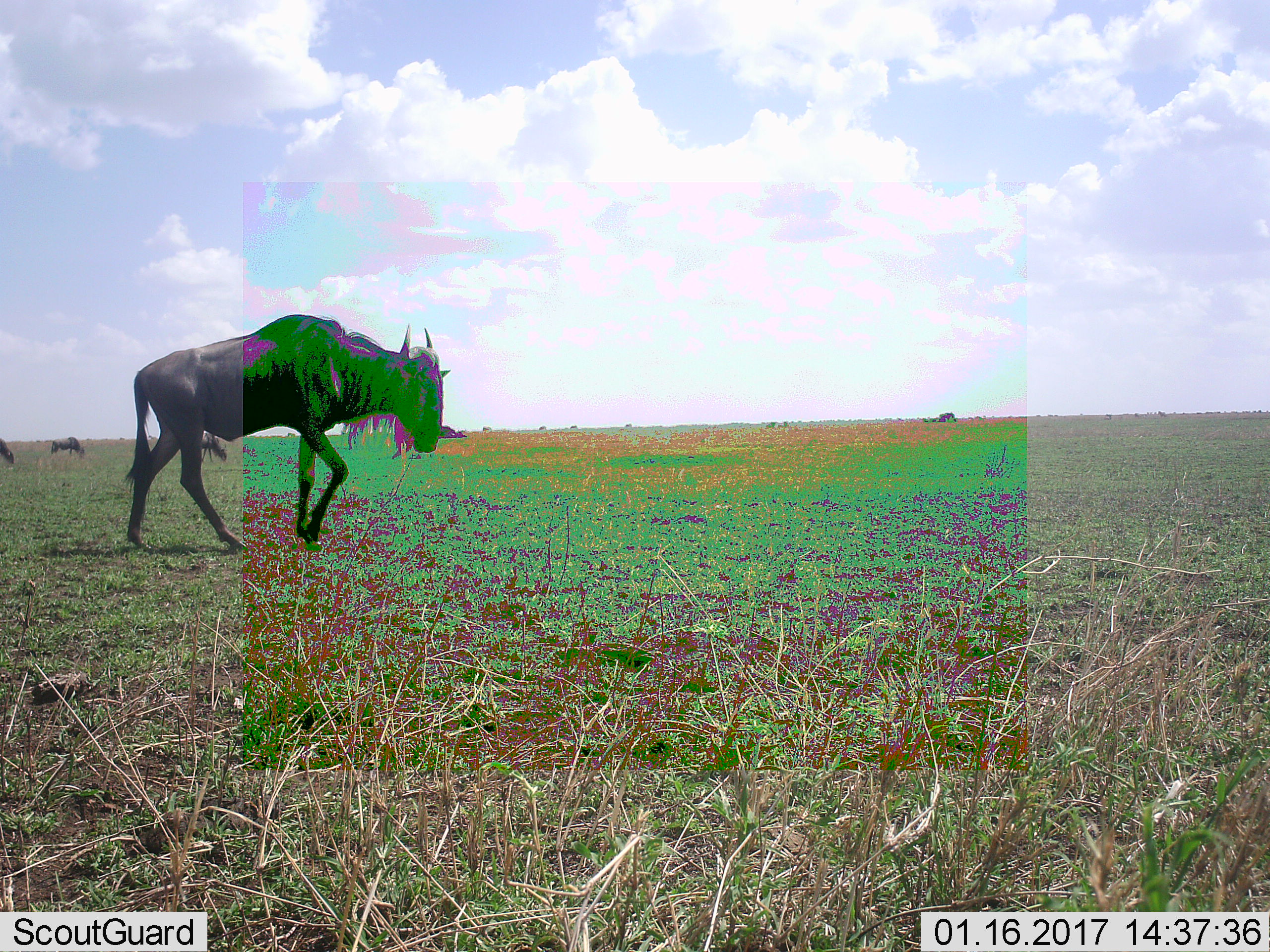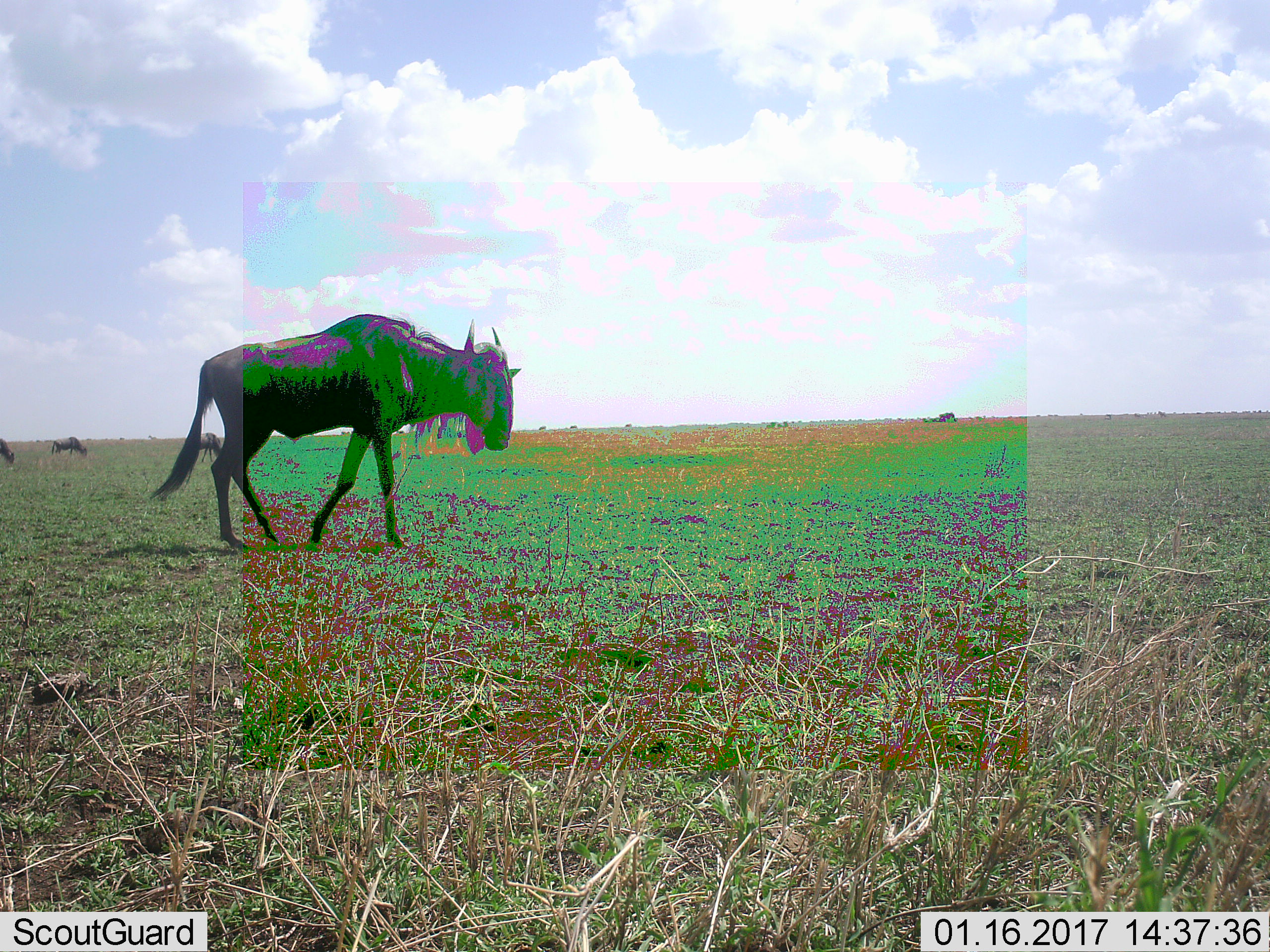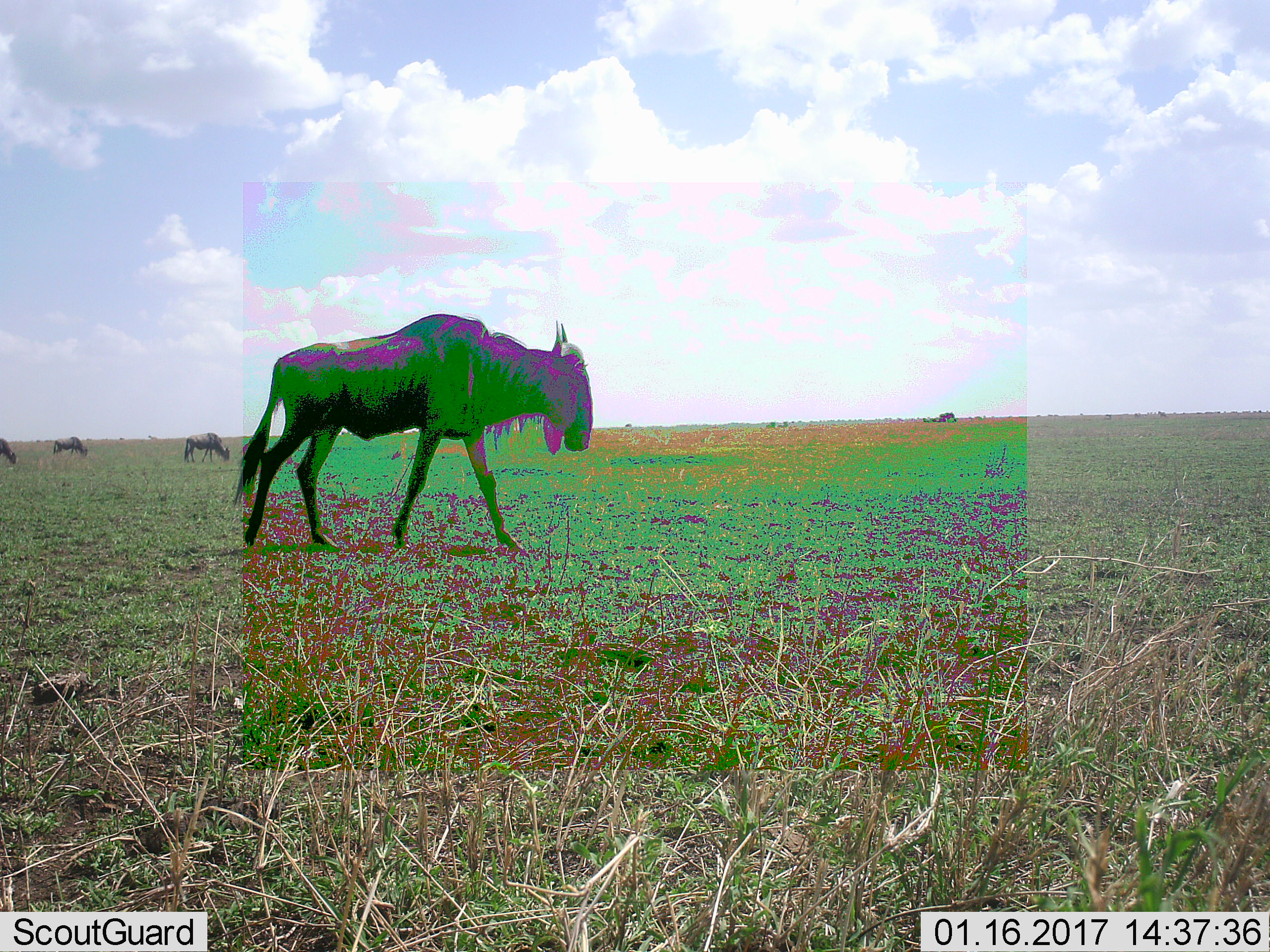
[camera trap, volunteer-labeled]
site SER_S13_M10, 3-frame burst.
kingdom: Animalia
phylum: Chordata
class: Mammalia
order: Artiodactyla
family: Bovidae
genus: Connochaetes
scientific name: Connochaetes taurinus taurinus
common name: blue wildebeest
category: wildebeestblue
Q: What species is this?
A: Wildebeestblue (blue wildebeest) (Connochaetes taurinus taurinus).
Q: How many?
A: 5.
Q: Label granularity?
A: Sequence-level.